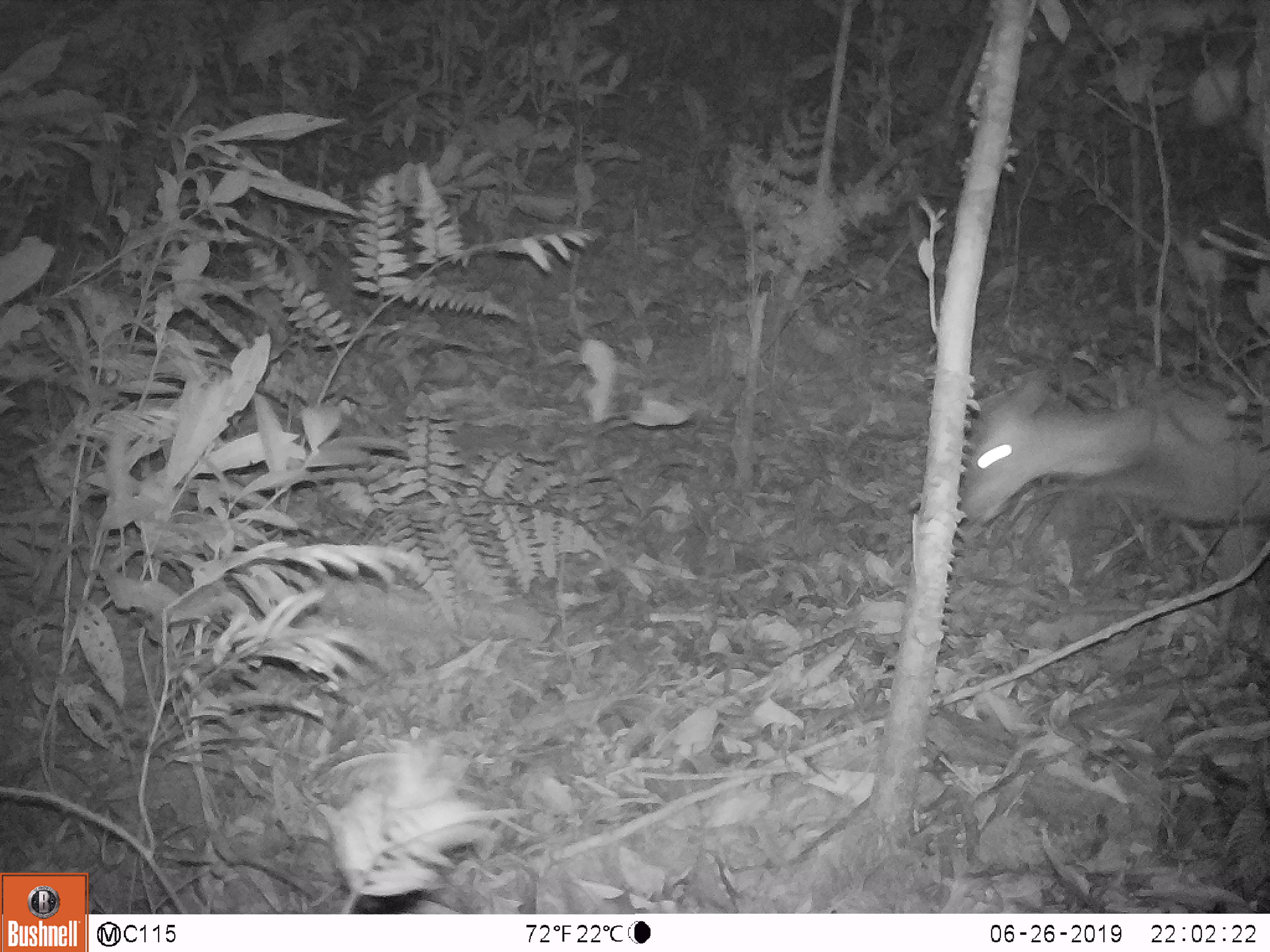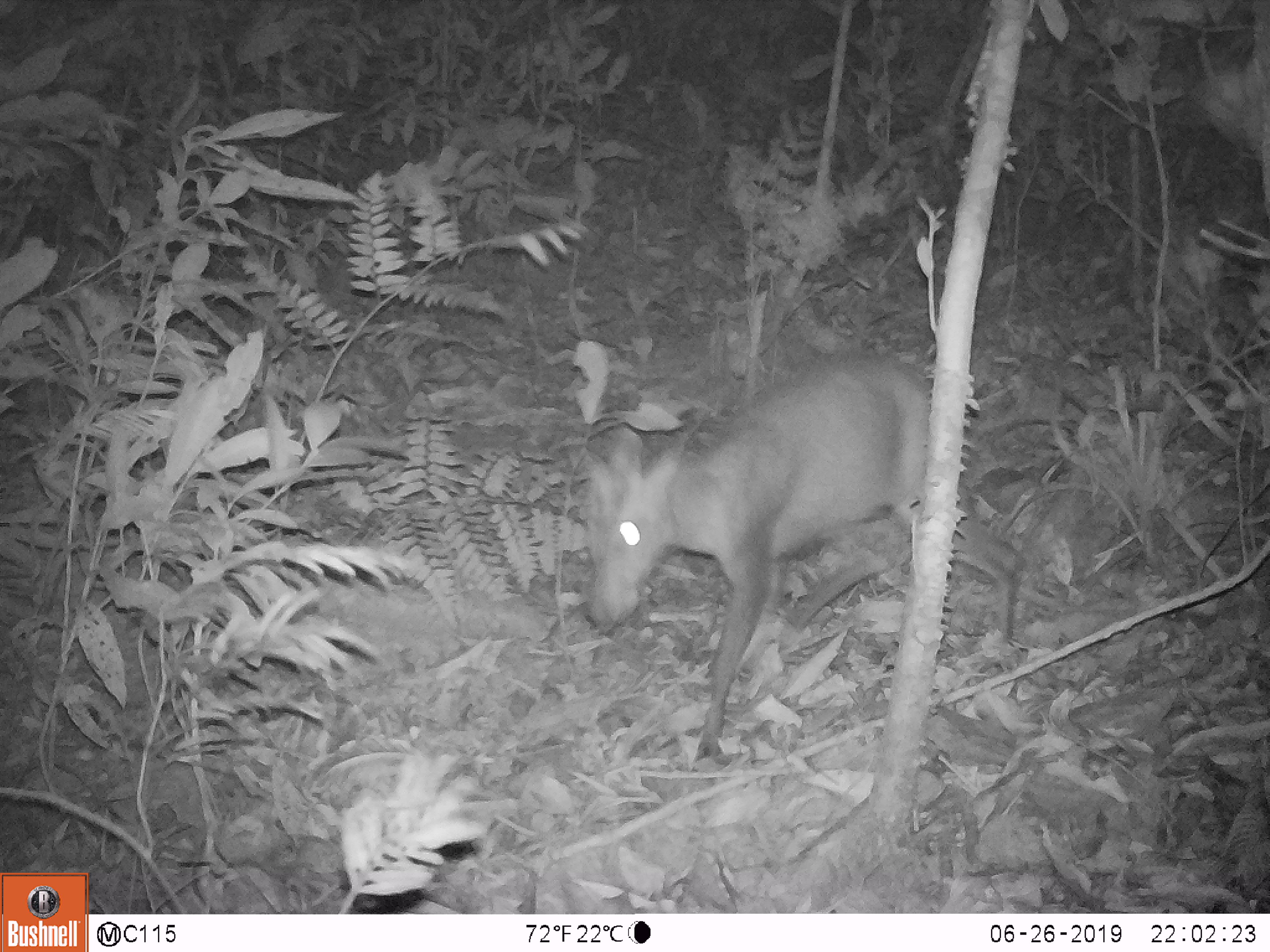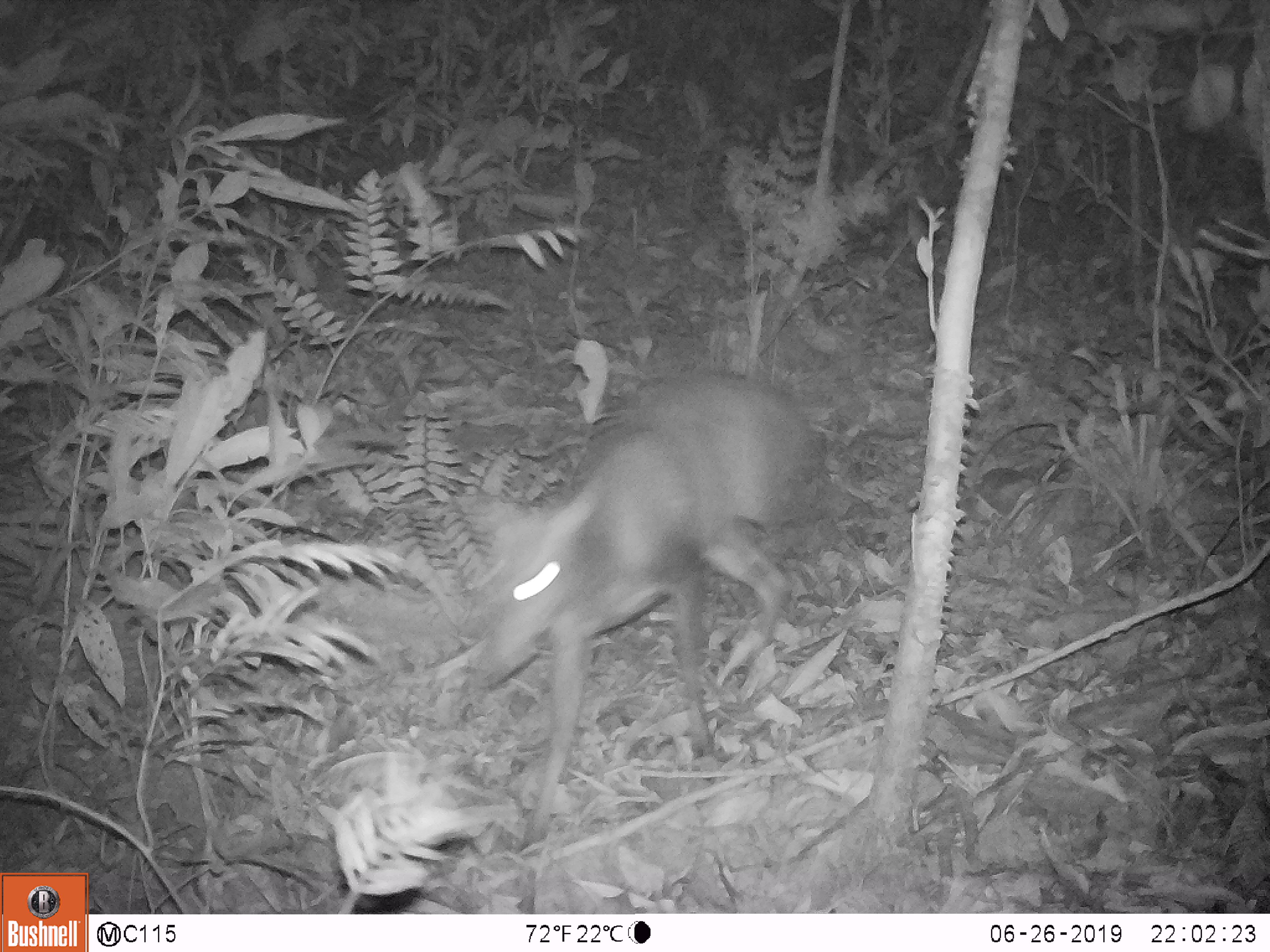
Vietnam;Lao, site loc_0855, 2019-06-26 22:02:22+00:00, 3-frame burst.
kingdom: Animalia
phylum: Chordata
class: Mammalia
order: Artiodactyla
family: Cervidae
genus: Muntiacus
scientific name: Muntiacus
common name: muntjacs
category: unidentified muntjac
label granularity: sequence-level